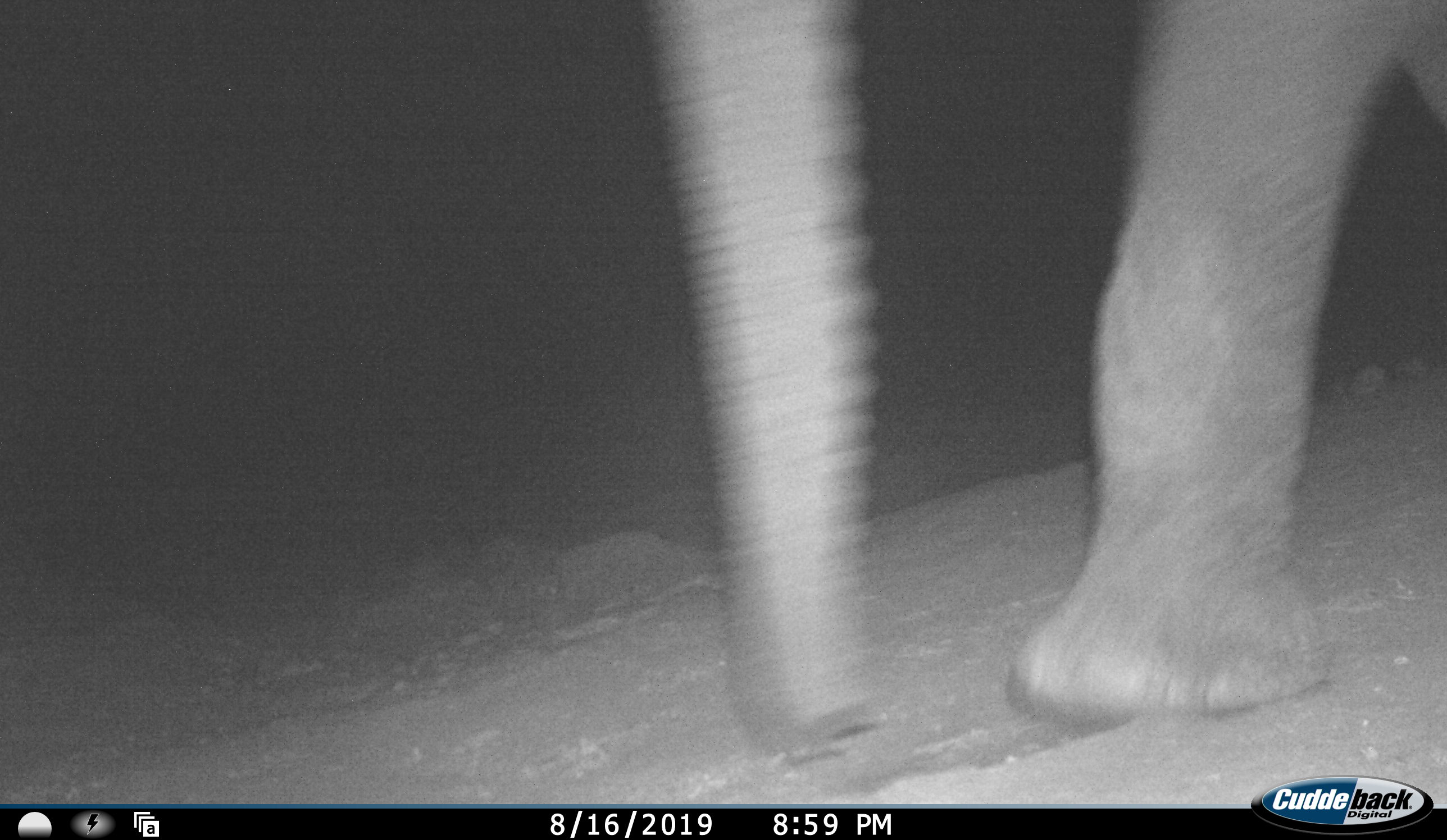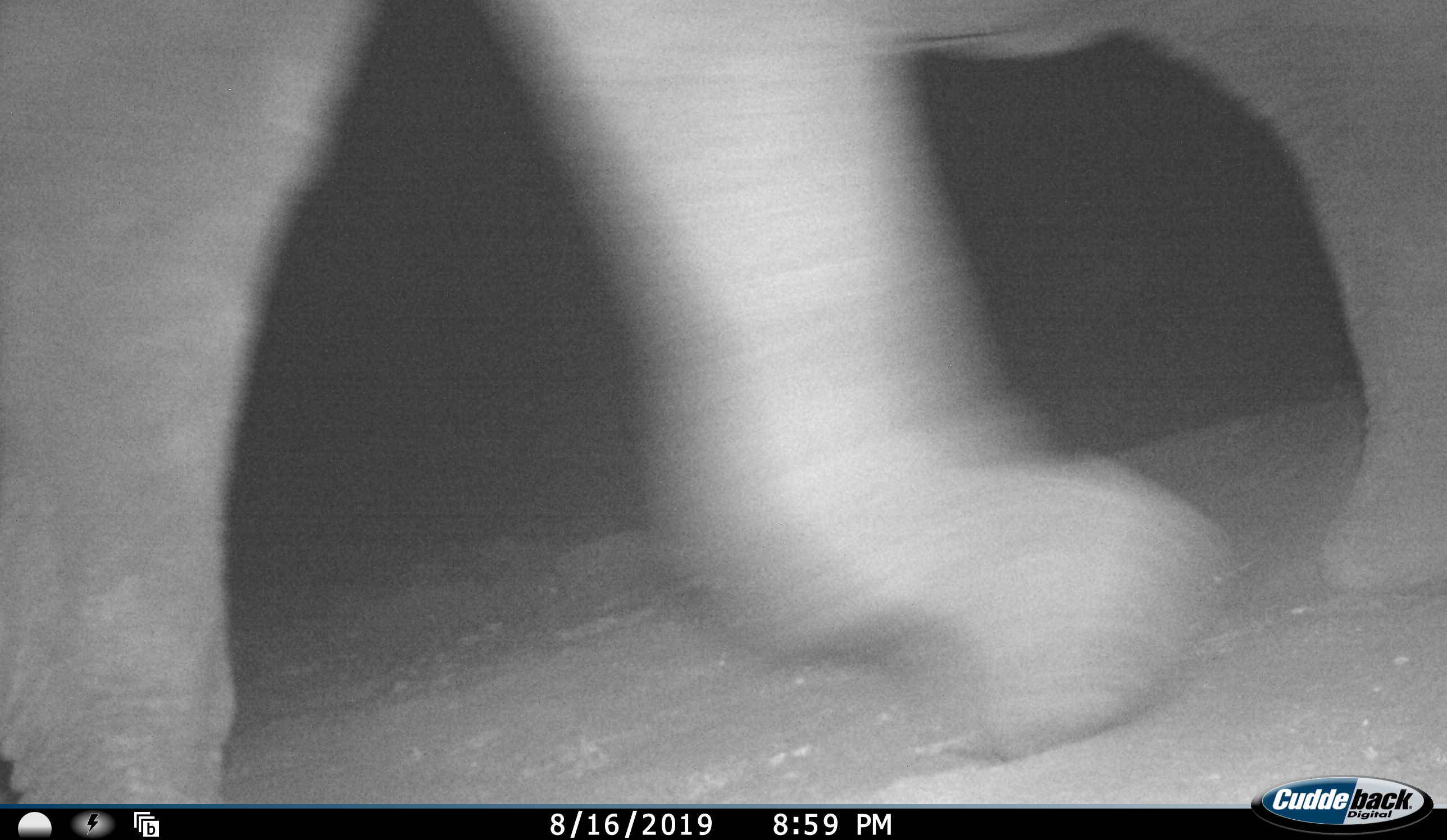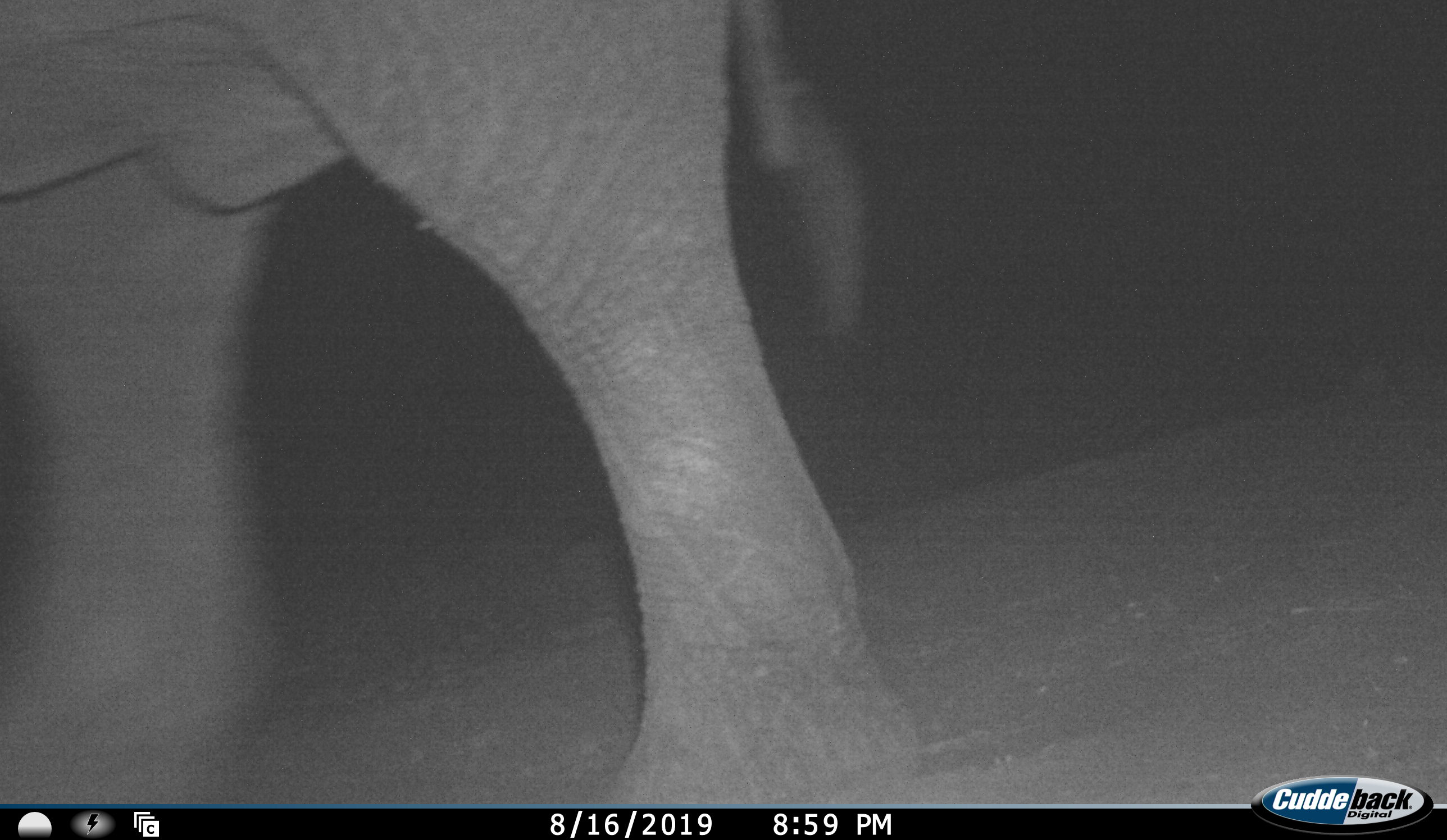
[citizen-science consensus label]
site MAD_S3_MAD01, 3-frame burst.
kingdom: Animalia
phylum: Chordata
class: Mammalia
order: Proboscidea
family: Elephantidae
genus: Loxodonta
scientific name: Loxodonta africana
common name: african bush elephant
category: elephant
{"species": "elephant (african bush elephant) (Loxodonta africana)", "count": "1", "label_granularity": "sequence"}